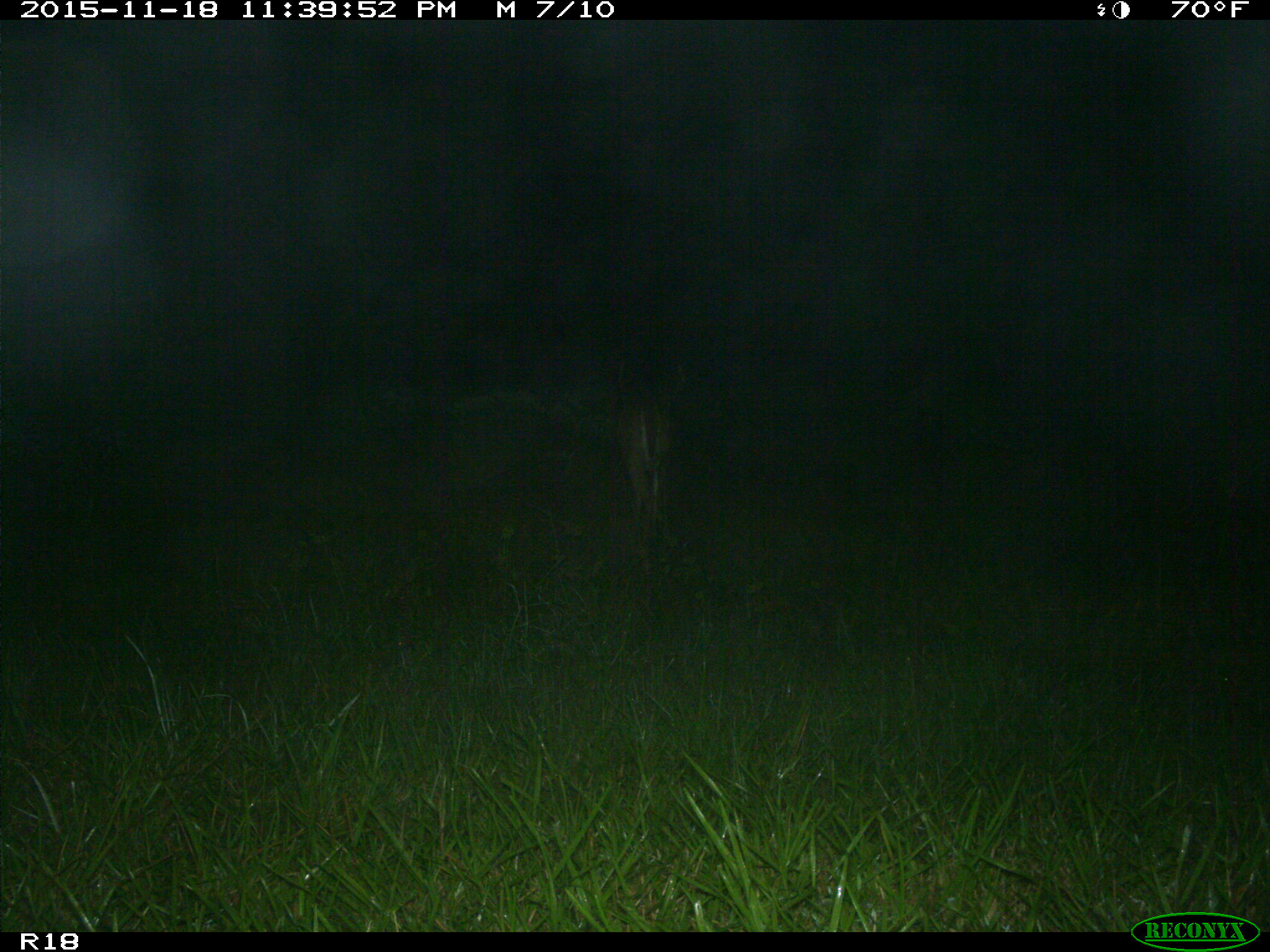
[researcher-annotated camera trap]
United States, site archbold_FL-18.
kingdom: Animalia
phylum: Chordata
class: Mammalia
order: Artiodactyla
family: Cervidae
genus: Odocoileus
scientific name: Odocoileus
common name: deer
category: unidentified deer